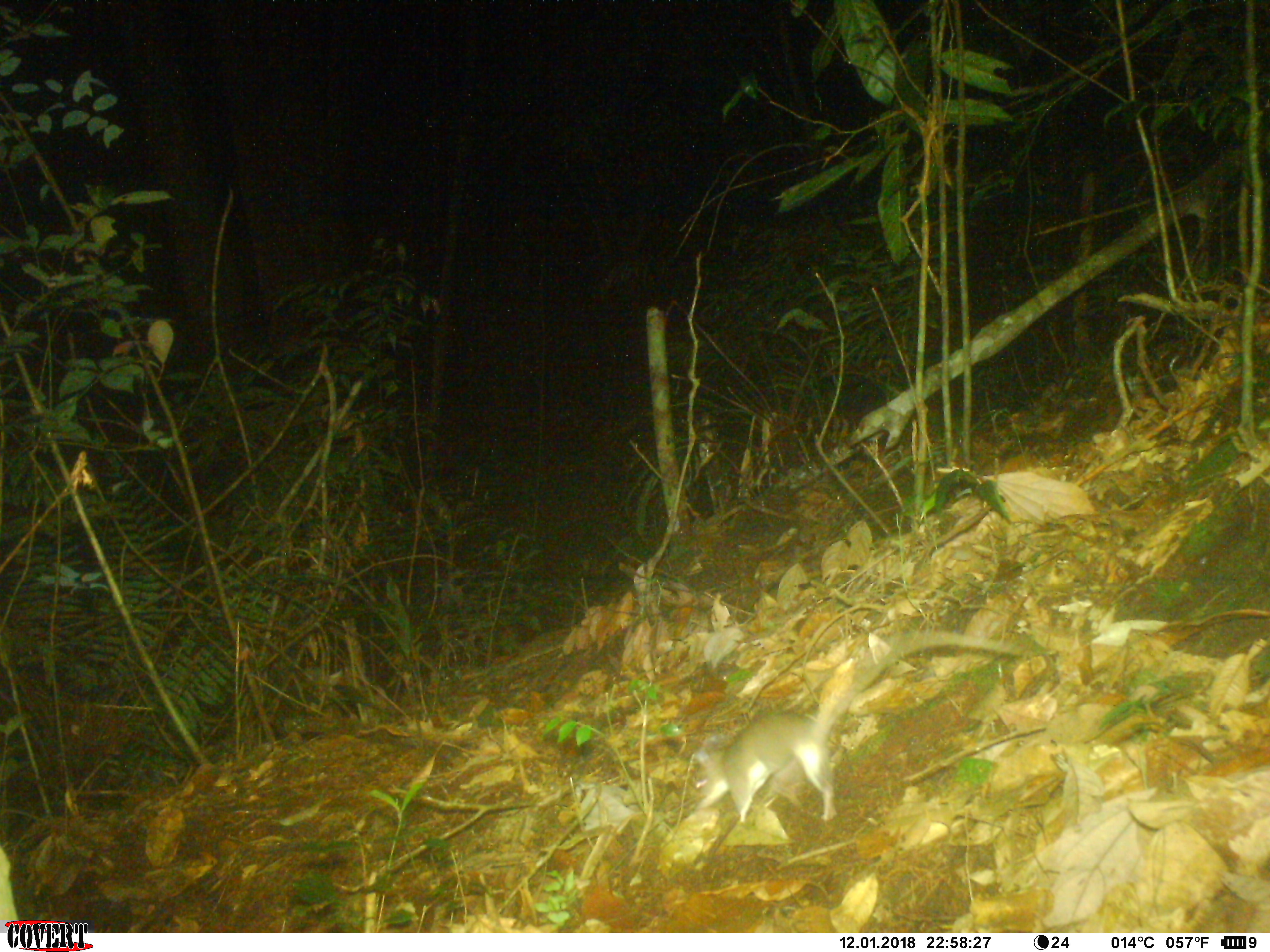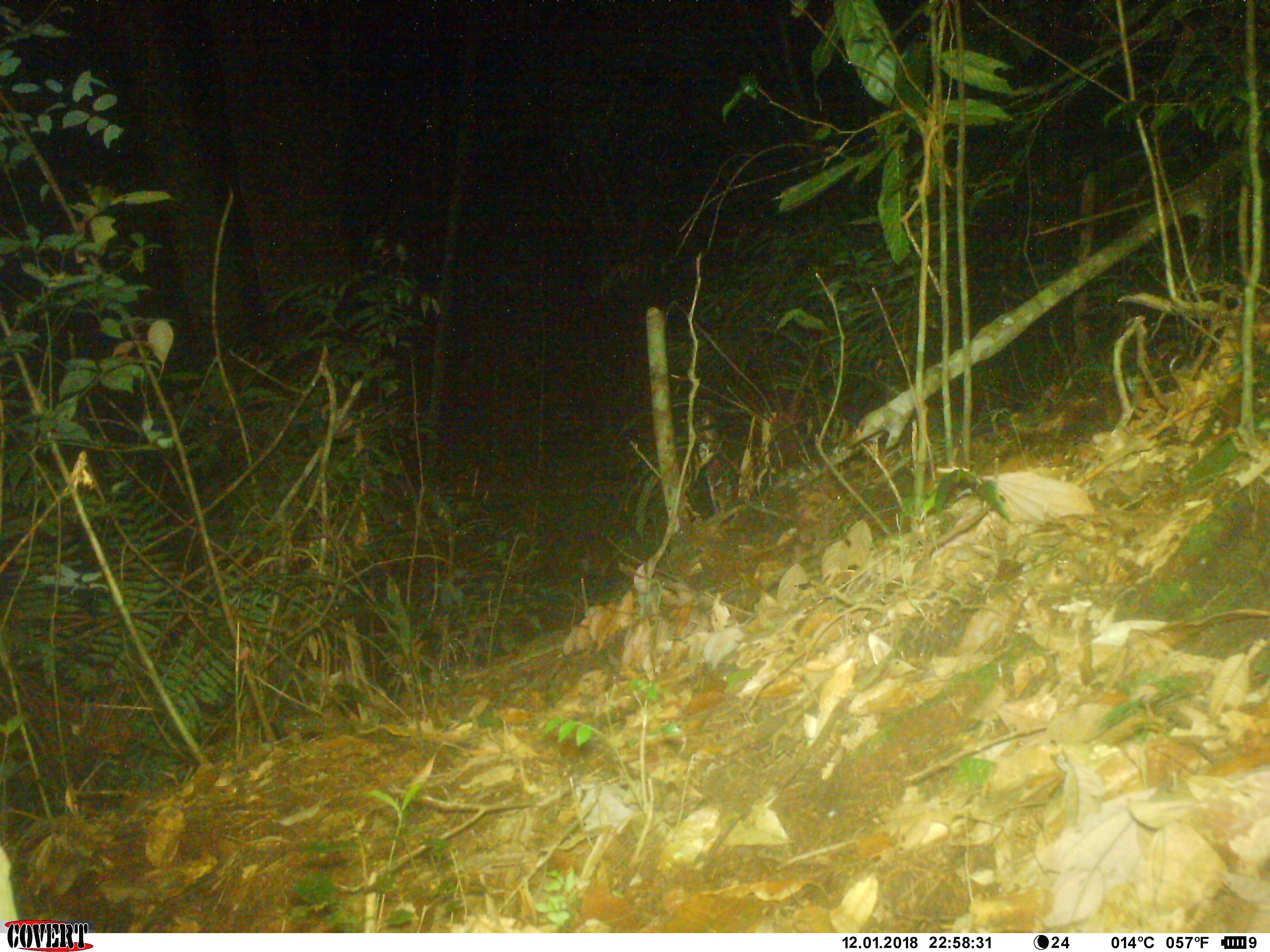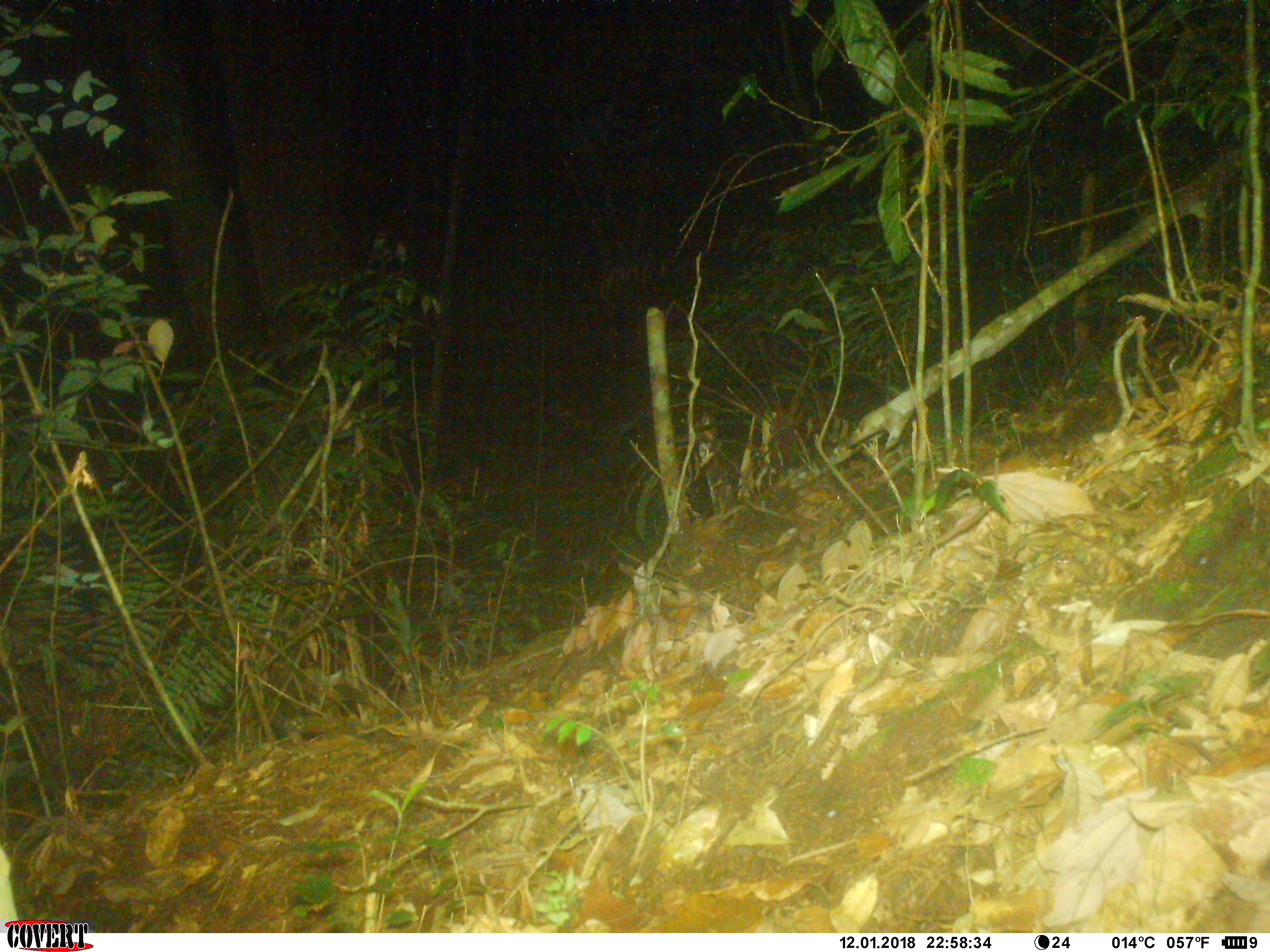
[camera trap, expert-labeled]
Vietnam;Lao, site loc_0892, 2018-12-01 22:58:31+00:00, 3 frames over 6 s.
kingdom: Animalia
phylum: Chordata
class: Mammalia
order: Rodentia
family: Muridae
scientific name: Muridae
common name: old-world mice and rats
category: unidentified murid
Unidentified murid (old-world mice and rats) (Muridae). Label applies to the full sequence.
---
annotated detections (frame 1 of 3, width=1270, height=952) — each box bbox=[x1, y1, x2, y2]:
unidentified murid: bbox=[689, 628, 1029, 824]